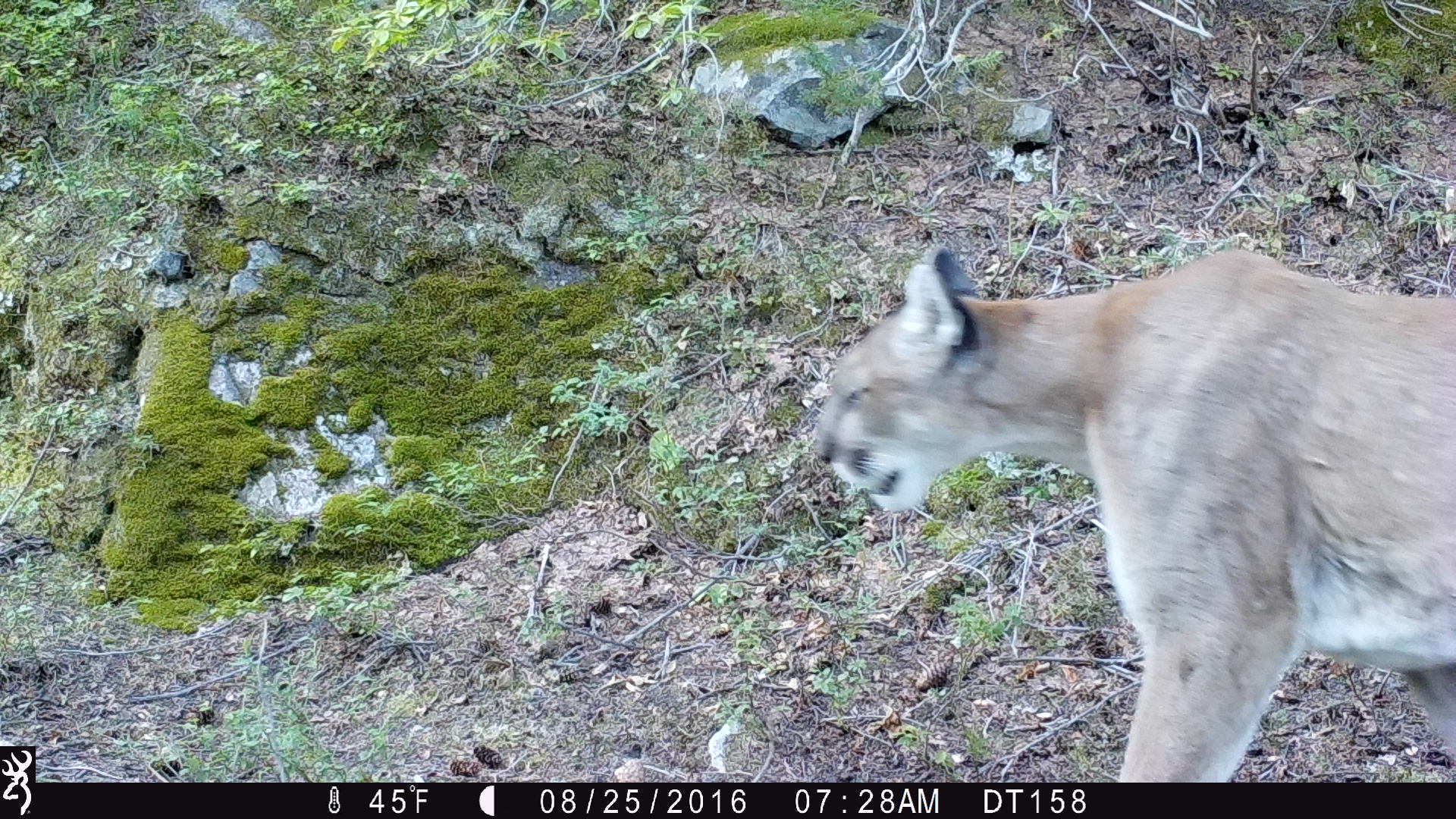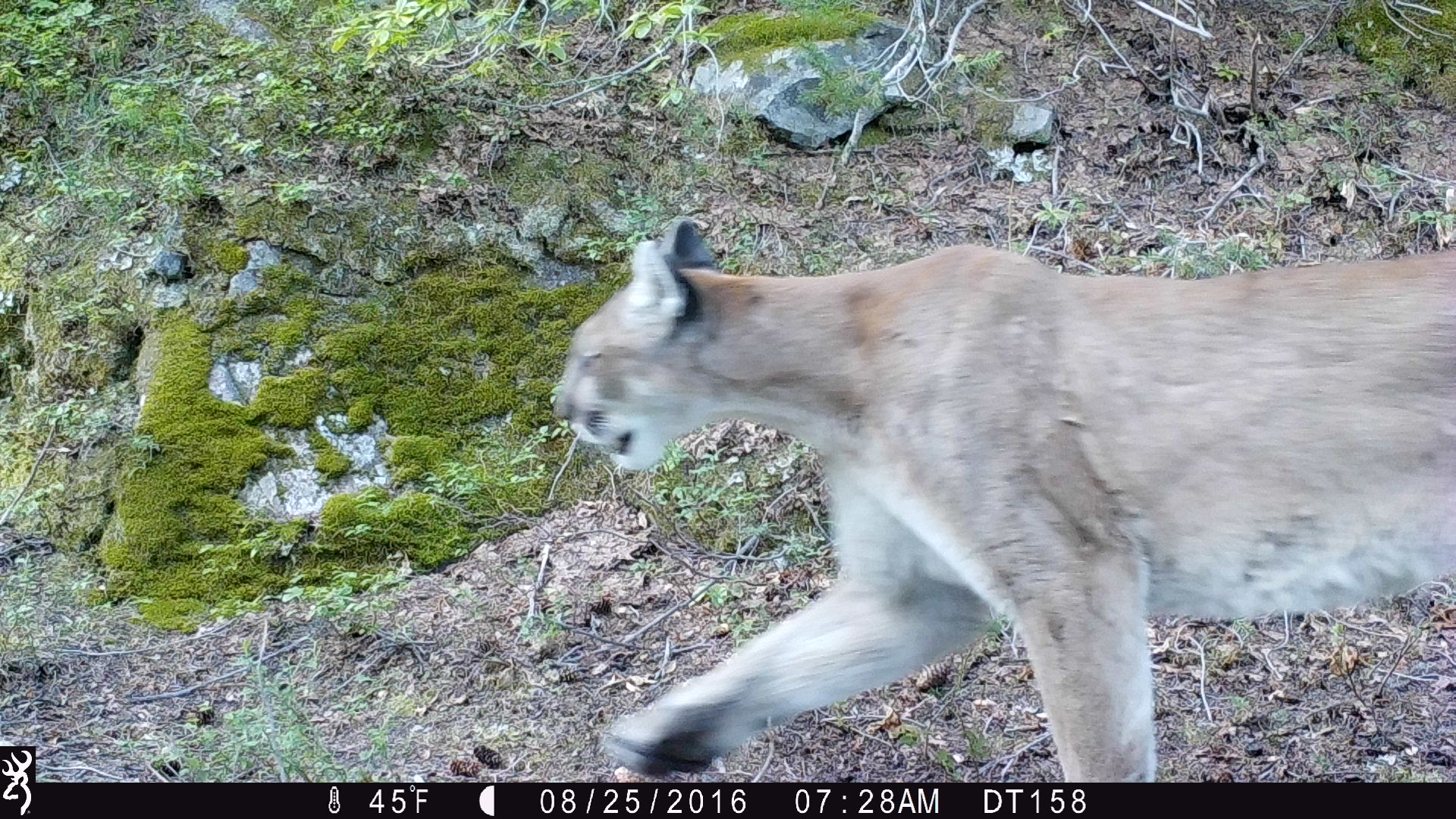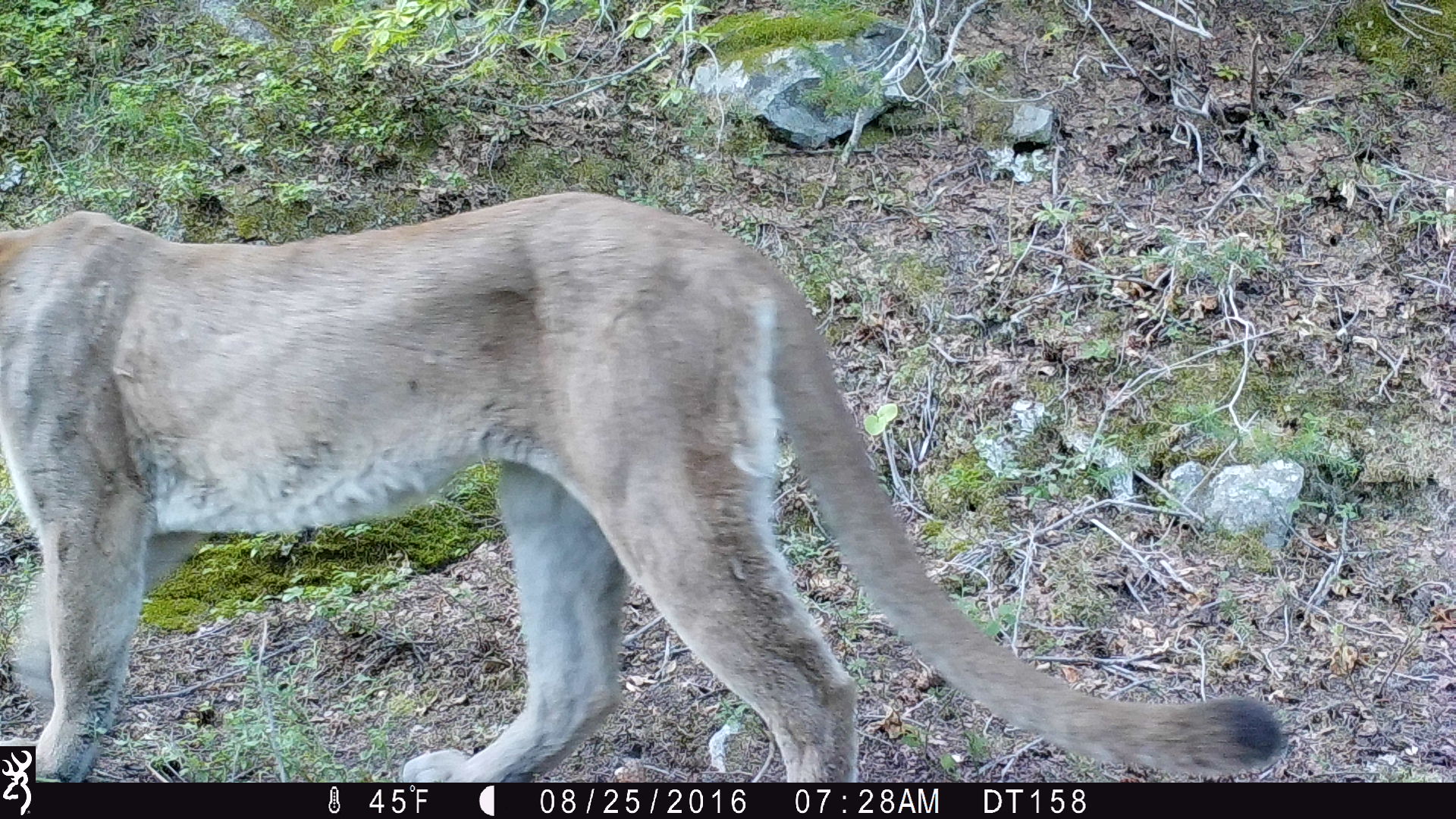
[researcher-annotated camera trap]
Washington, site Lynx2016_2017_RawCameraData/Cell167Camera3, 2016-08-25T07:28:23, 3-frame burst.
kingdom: Animalia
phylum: Chordata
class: Mammalia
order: Carnivora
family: Felidae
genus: Puma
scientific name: Puma concolor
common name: mountain lion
Puma concolor (mountain lion). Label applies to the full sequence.